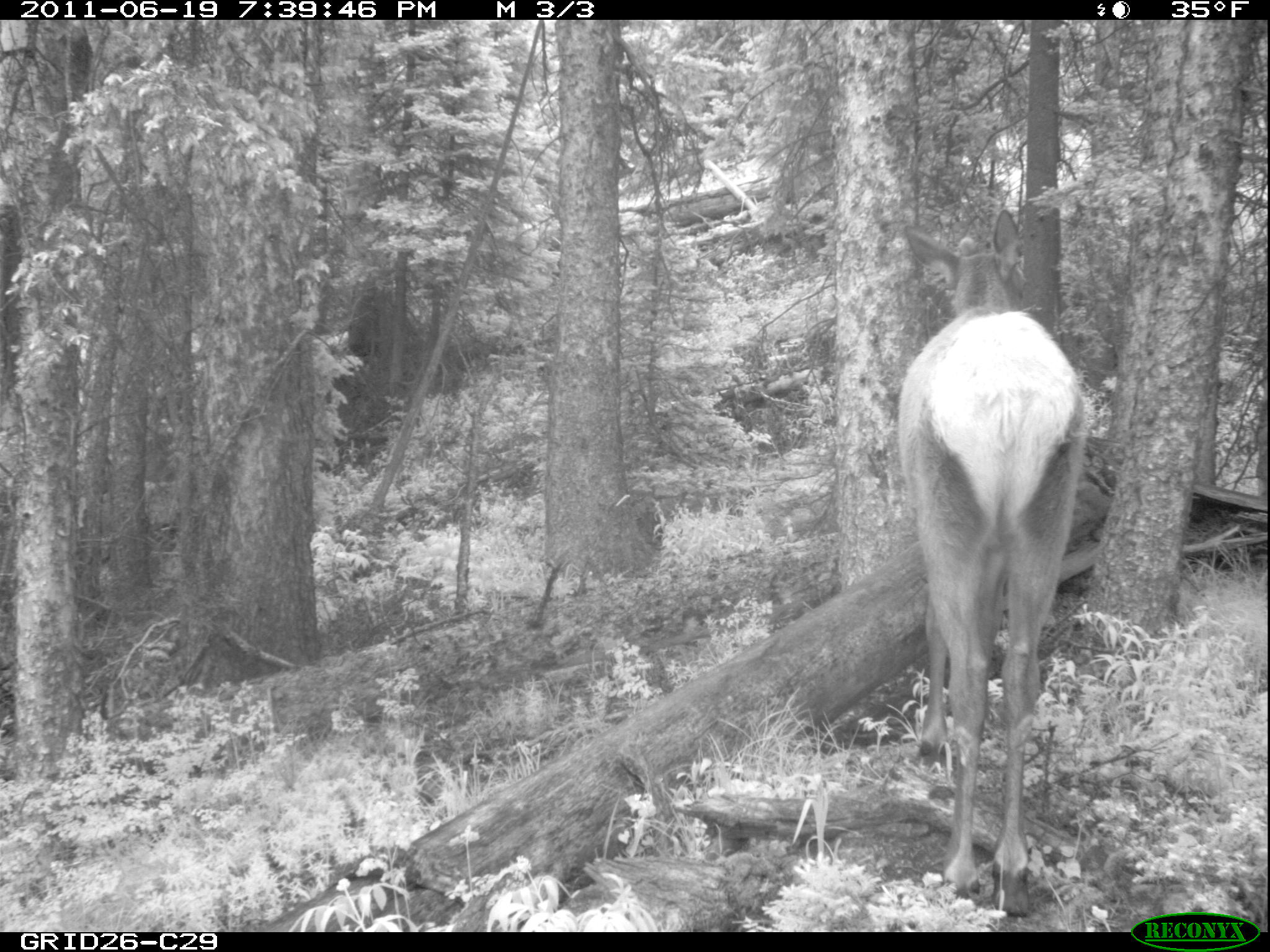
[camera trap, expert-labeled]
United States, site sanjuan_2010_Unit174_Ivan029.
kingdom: Animalia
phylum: Chordata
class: Mammalia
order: Artiodactyla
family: Cervidae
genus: Cervus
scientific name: Cervus elaphus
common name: red deer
Cervus elaphus (red deer).